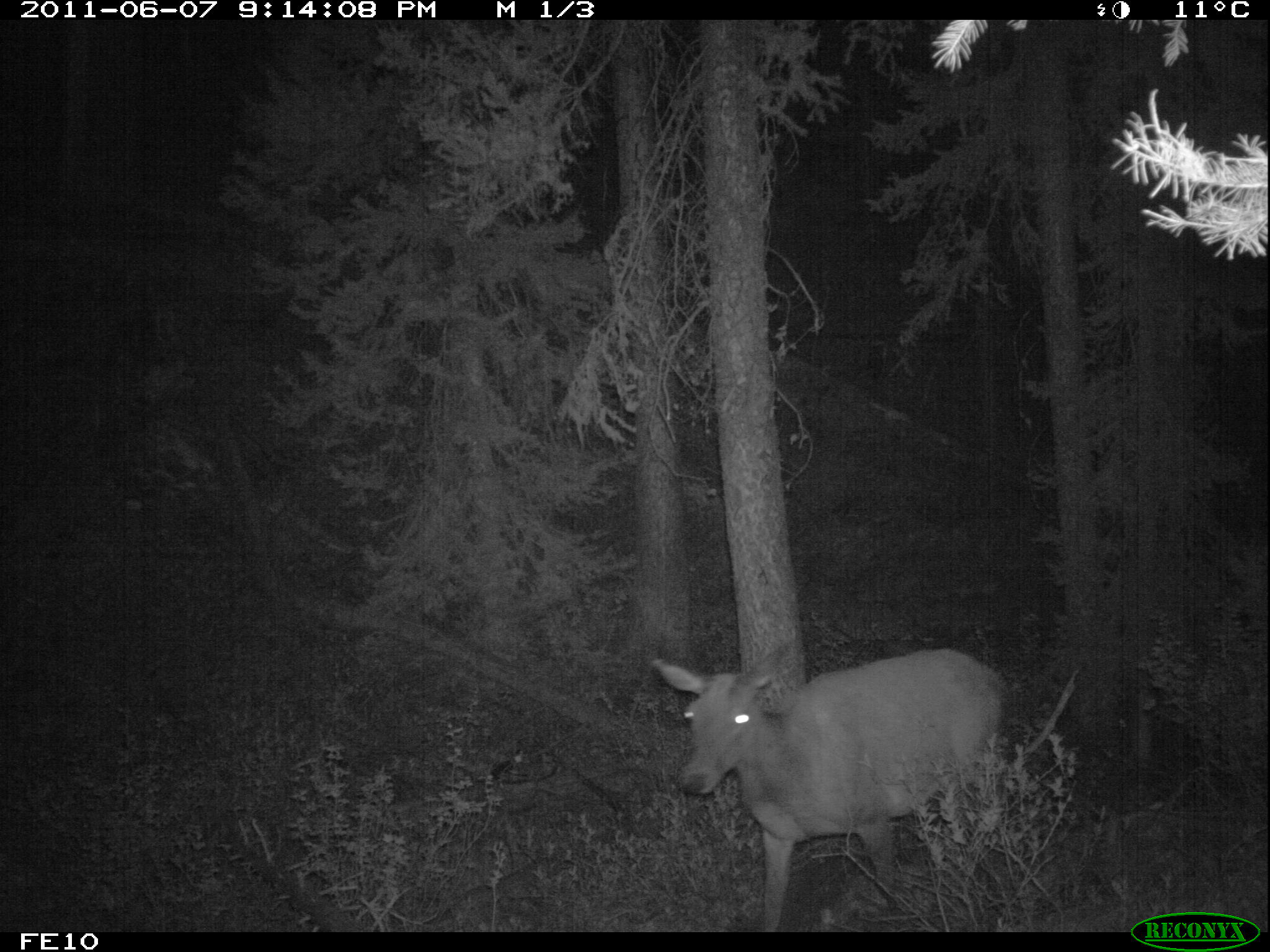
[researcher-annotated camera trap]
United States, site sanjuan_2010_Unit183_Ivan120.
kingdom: Animalia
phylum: Chordata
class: Mammalia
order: Artiodactyla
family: Cervidae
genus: Cervus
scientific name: Cervus elaphus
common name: red deer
Cervus elaphus (red deer).